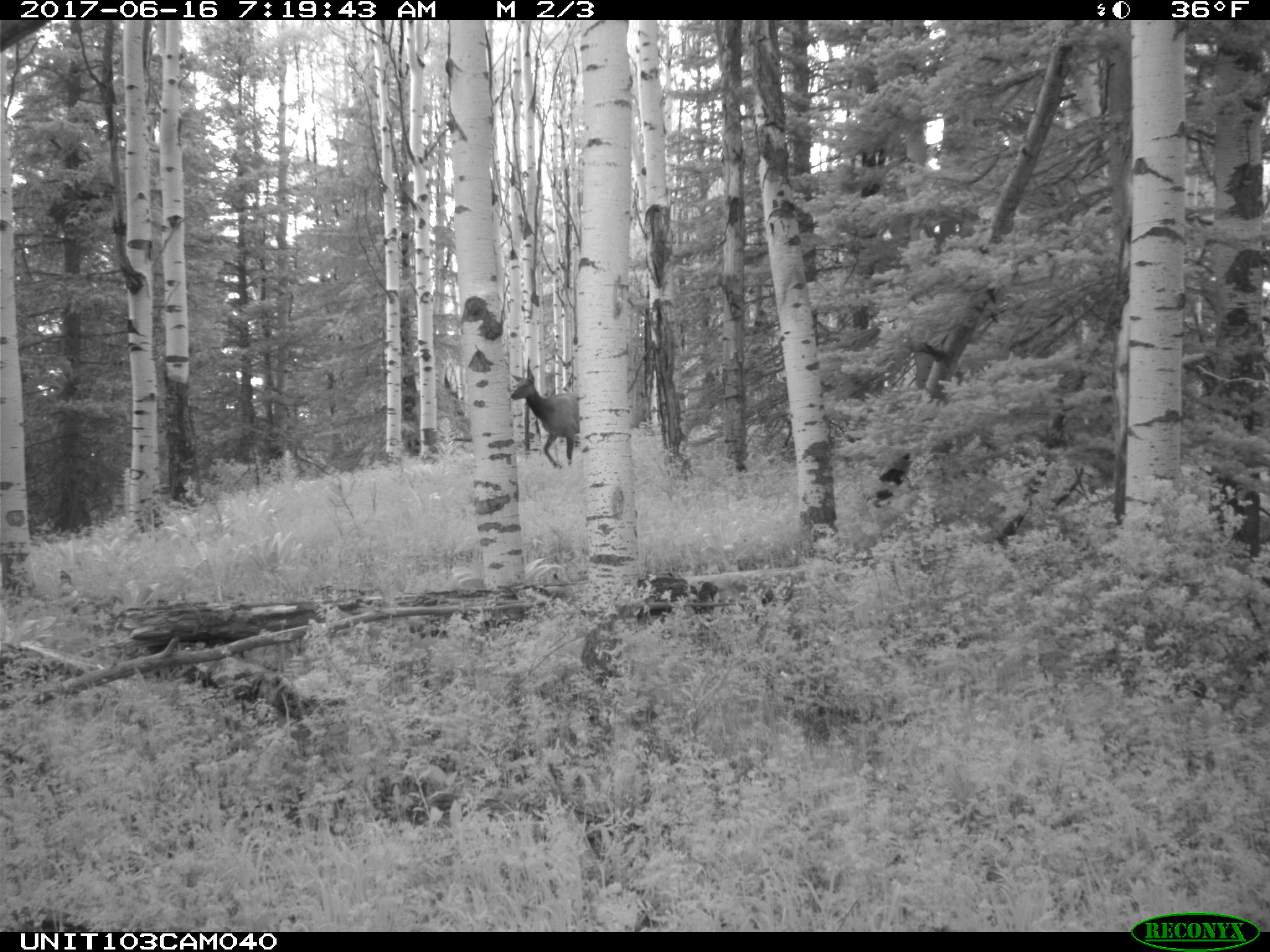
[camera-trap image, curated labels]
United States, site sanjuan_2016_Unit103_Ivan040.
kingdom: Animalia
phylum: Chordata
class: Mammalia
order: Artiodactyla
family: Cervidae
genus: Cervus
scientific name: Cervus elaphus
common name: red deer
Cervus elaphus (red deer).